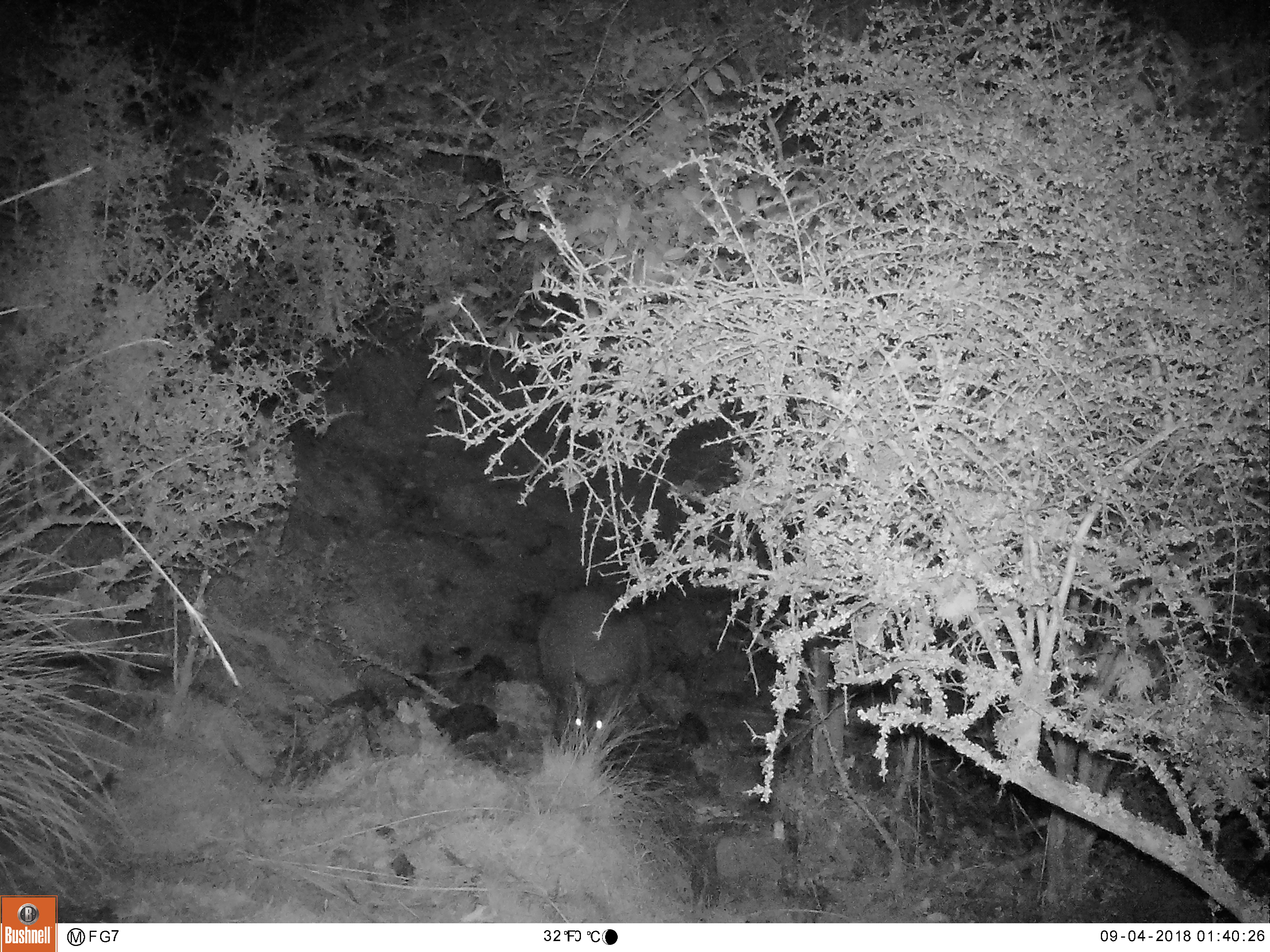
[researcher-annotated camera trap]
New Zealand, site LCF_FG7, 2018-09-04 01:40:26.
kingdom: Animalia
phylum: Chordata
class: Mammalia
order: Diprotodontia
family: Macropodidae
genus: Notamacropus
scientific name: Notamacropus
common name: wallaby